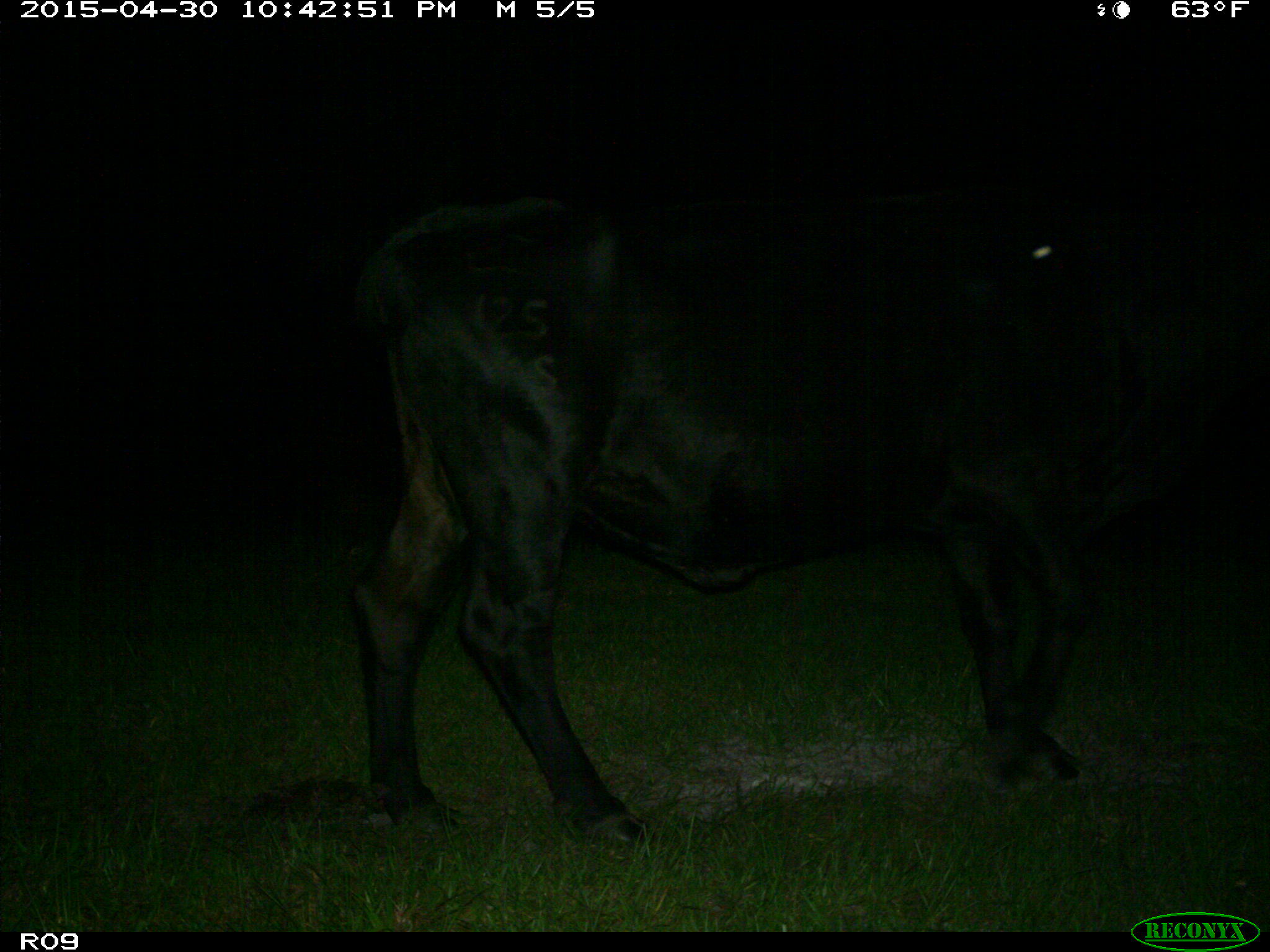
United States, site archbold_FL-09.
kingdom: Animalia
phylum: Chordata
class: Mammalia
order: Artiodactyla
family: Bovidae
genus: Bos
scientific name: Bos taurus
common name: domestic cow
Bos taurus (domestic cow).